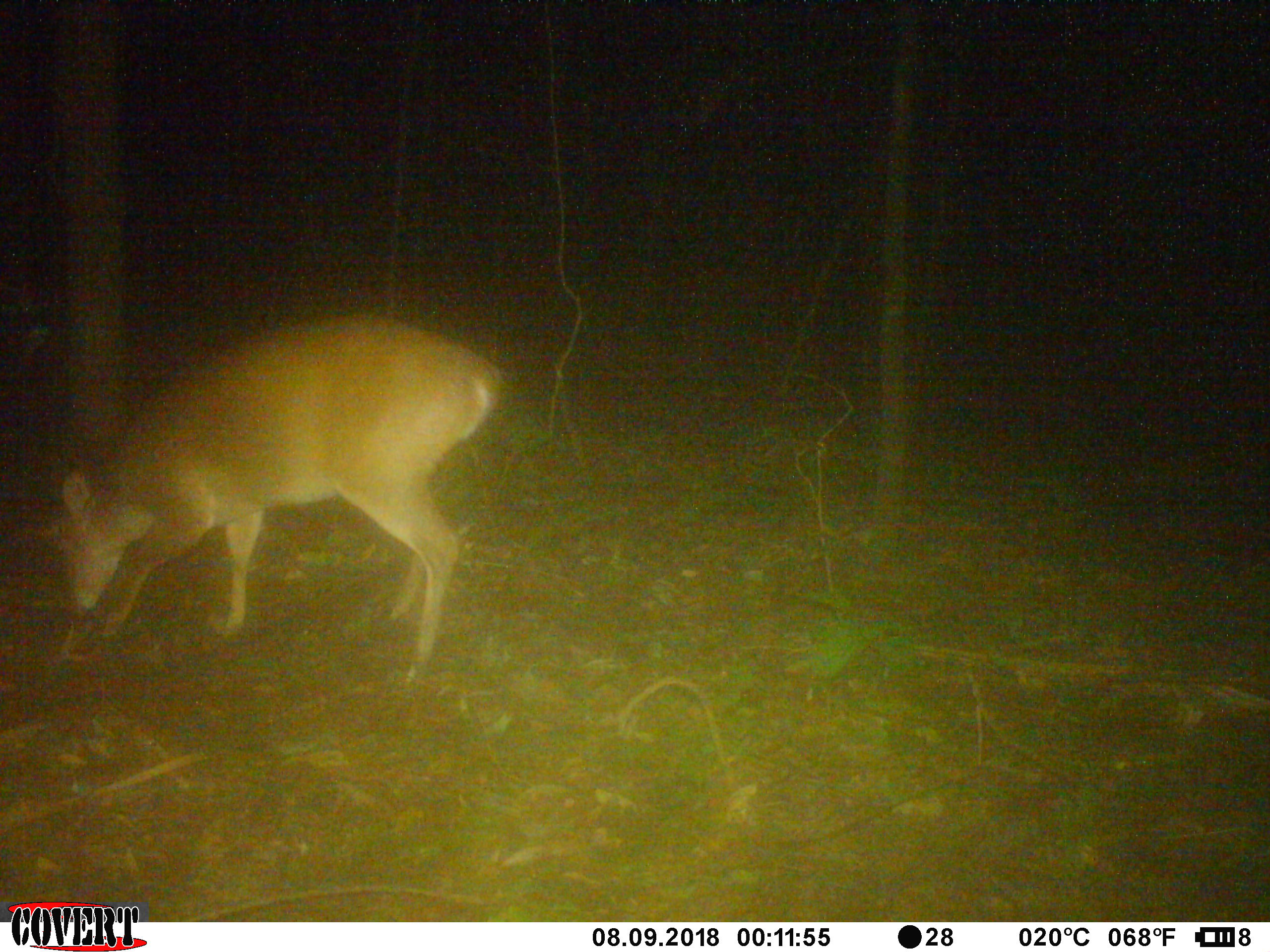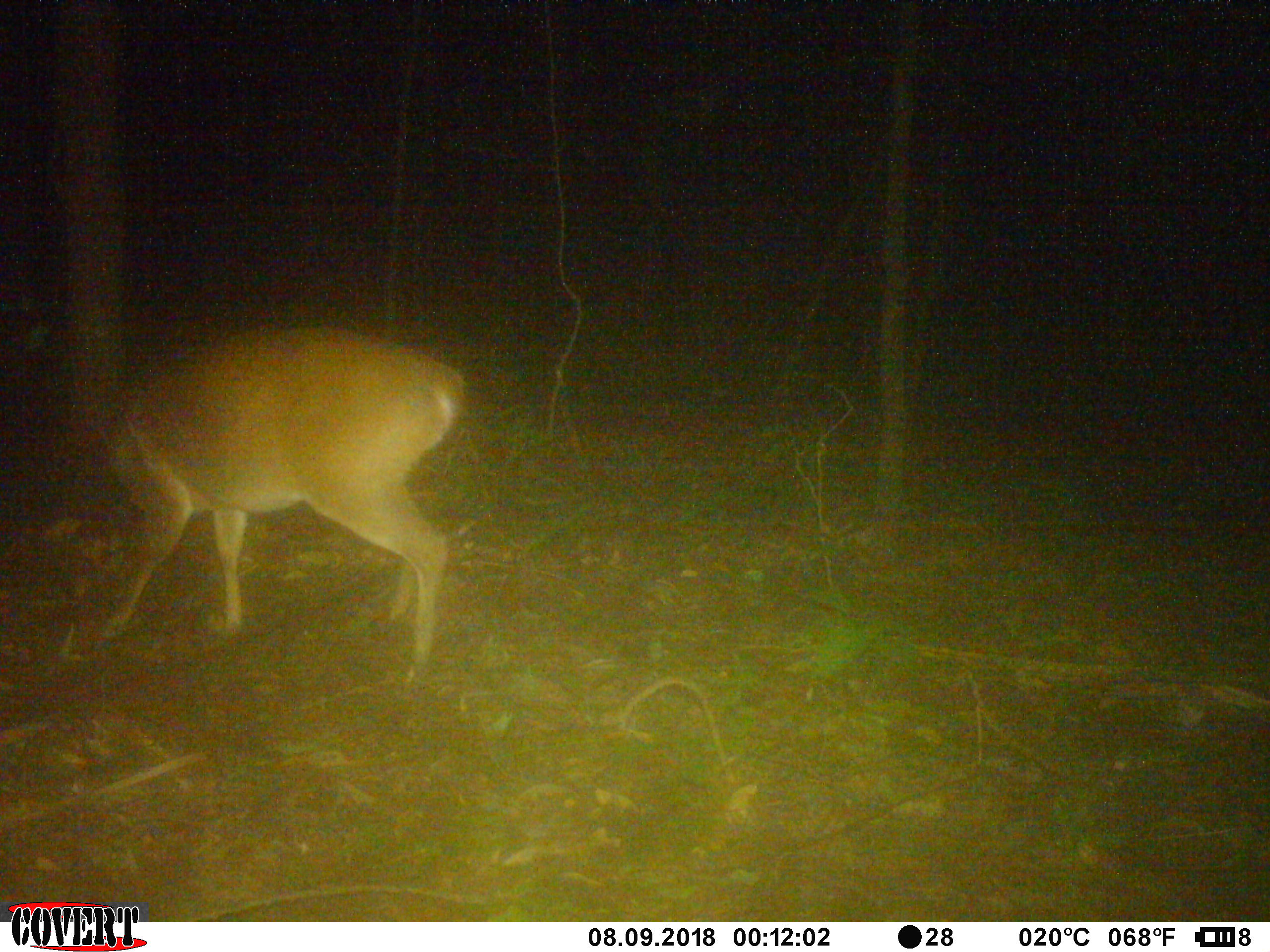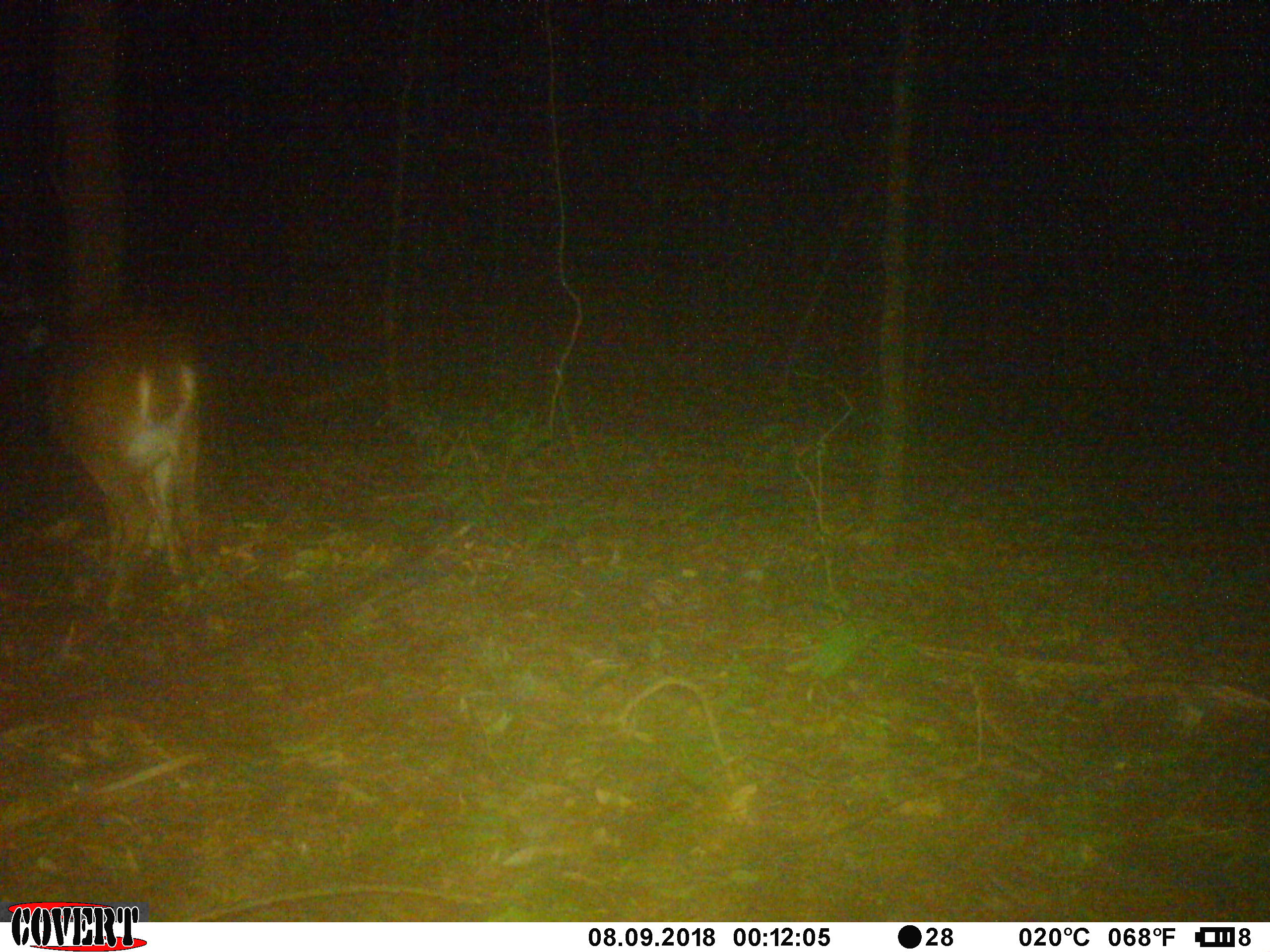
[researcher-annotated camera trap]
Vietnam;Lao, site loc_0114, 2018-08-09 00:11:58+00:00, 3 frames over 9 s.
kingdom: Animalia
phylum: Chordata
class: Mammalia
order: Artiodactyla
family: Cervidae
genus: Muntiacus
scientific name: Muntiacus vuquangensis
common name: large-antlered muntjac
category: large antlered muntjac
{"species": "large antlered muntjac (large-antlered muntjac) (Muntiacus vuquangensis)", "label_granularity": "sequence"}